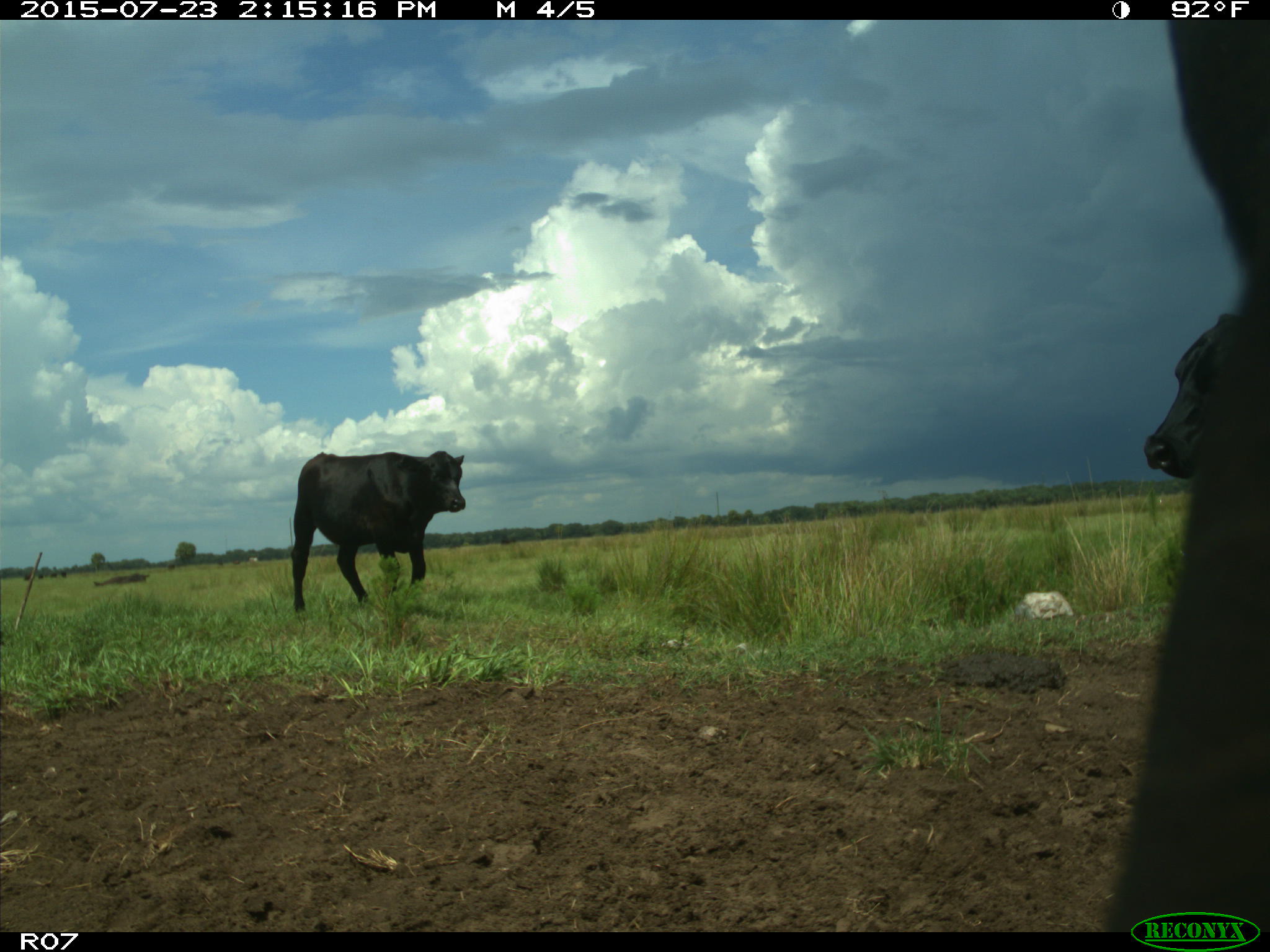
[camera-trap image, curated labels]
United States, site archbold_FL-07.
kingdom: Animalia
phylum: Chordata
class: Mammalia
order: Artiodactyla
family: Bovidae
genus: Bos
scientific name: Bos taurus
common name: domestic cow